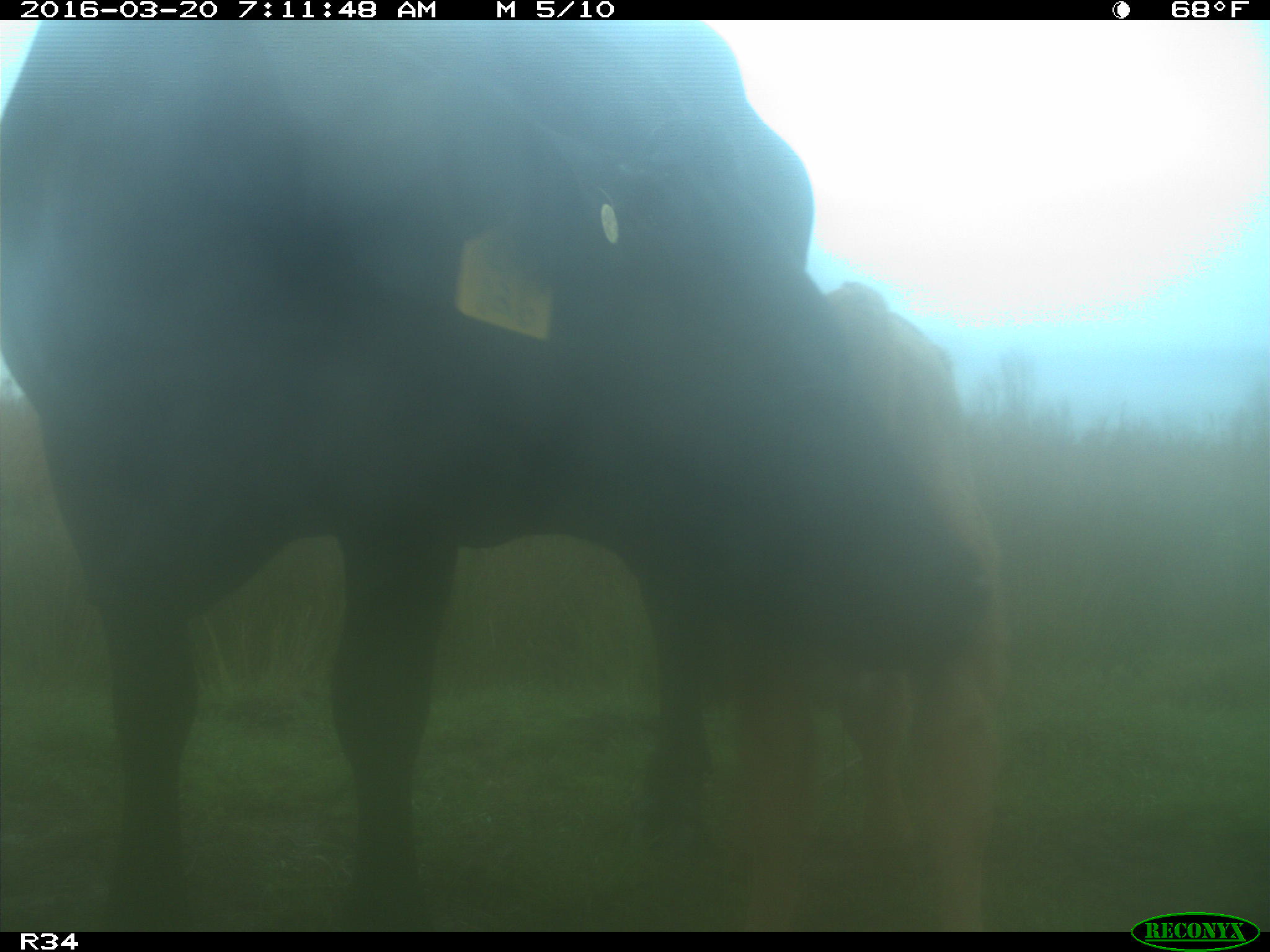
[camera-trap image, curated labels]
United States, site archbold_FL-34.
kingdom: Animalia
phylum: Chordata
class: Mammalia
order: Artiodactyla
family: Bovidae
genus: Bos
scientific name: Bos taurus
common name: domestic cow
Bos taurus (domestic cow).